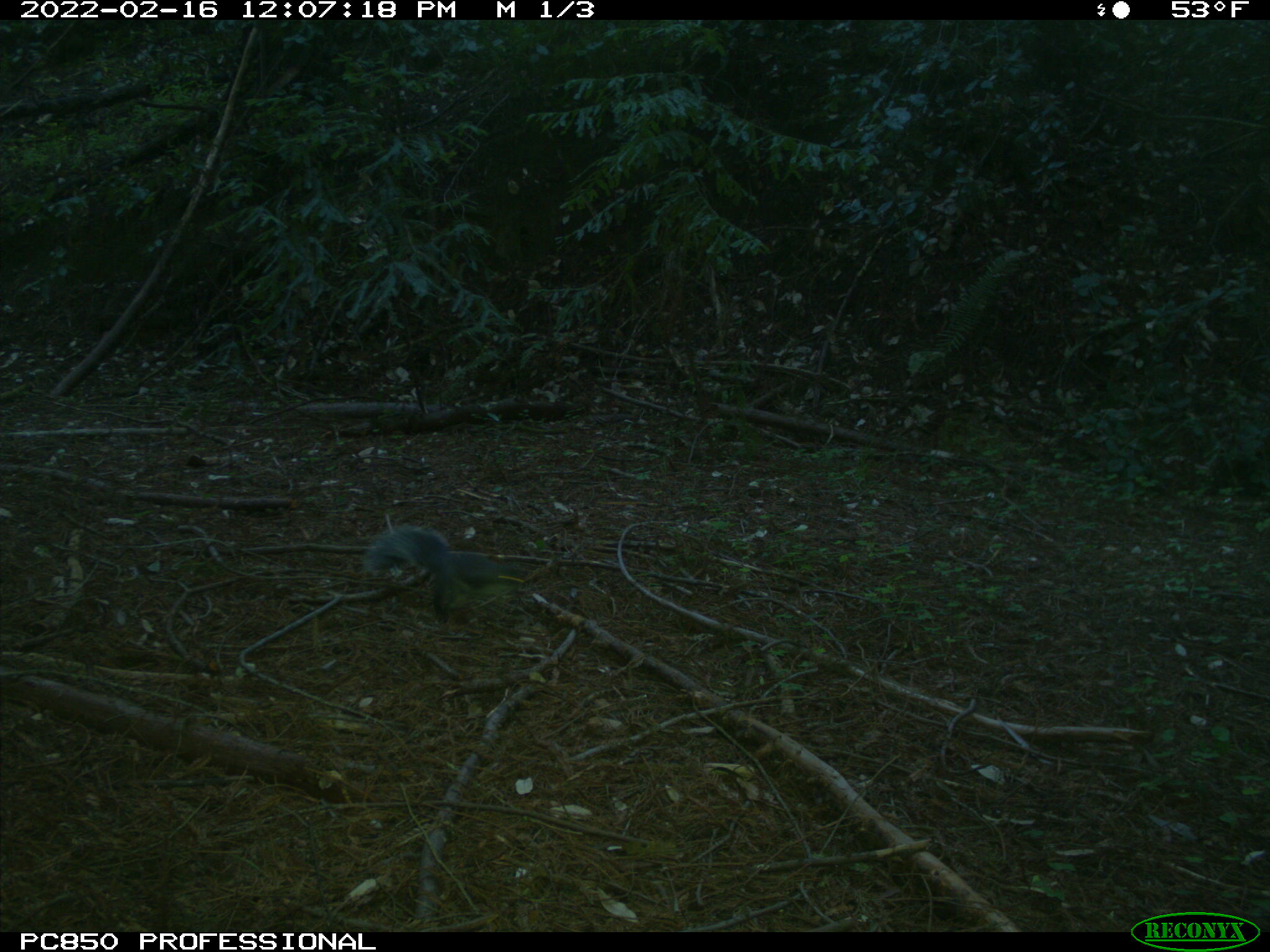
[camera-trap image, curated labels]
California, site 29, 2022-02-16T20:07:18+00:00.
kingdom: Animalia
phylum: Chordata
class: Mammalia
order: Rodentia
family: Sciuridae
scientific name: Sciuridae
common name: squirrel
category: unknown squirrel